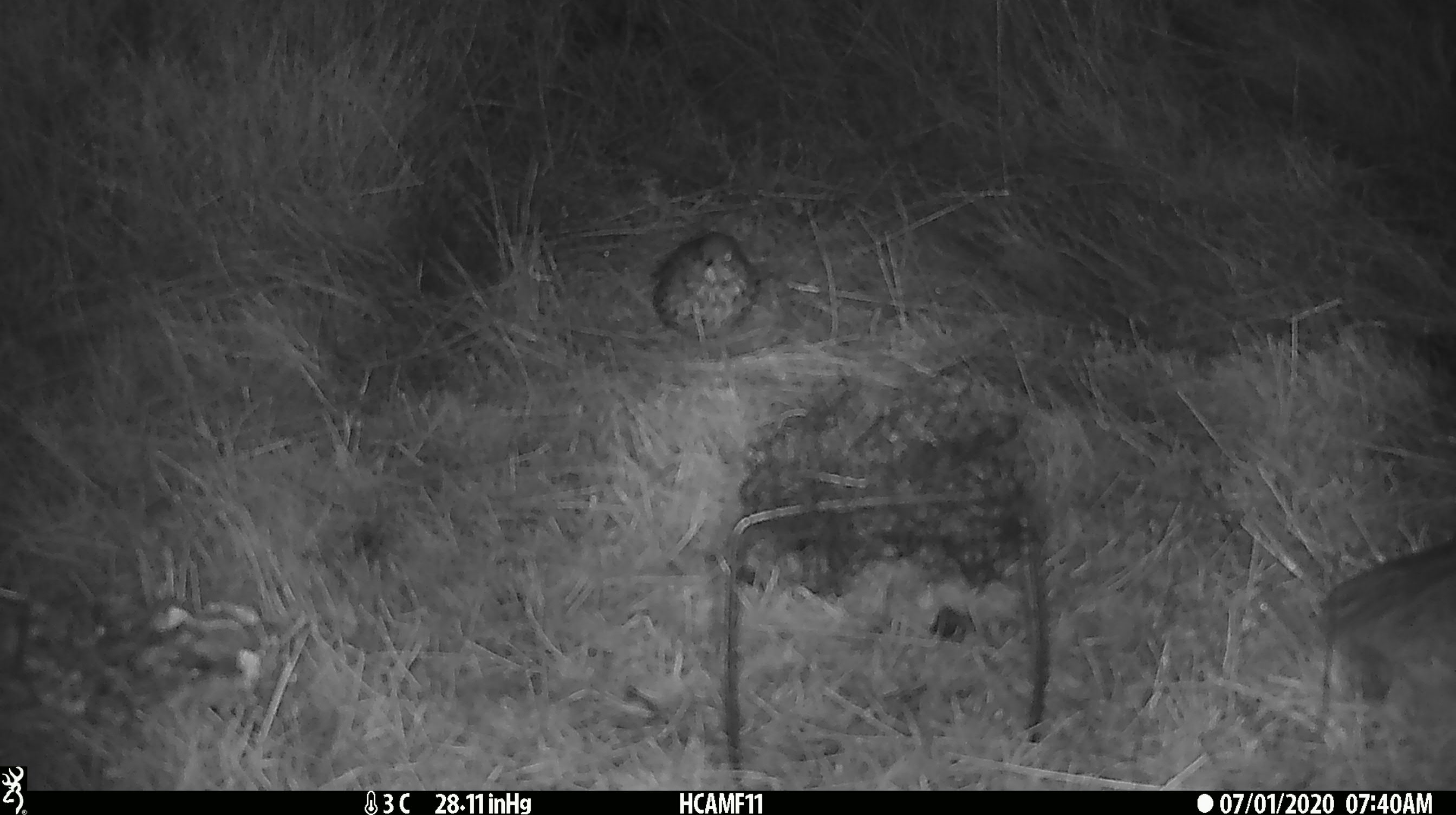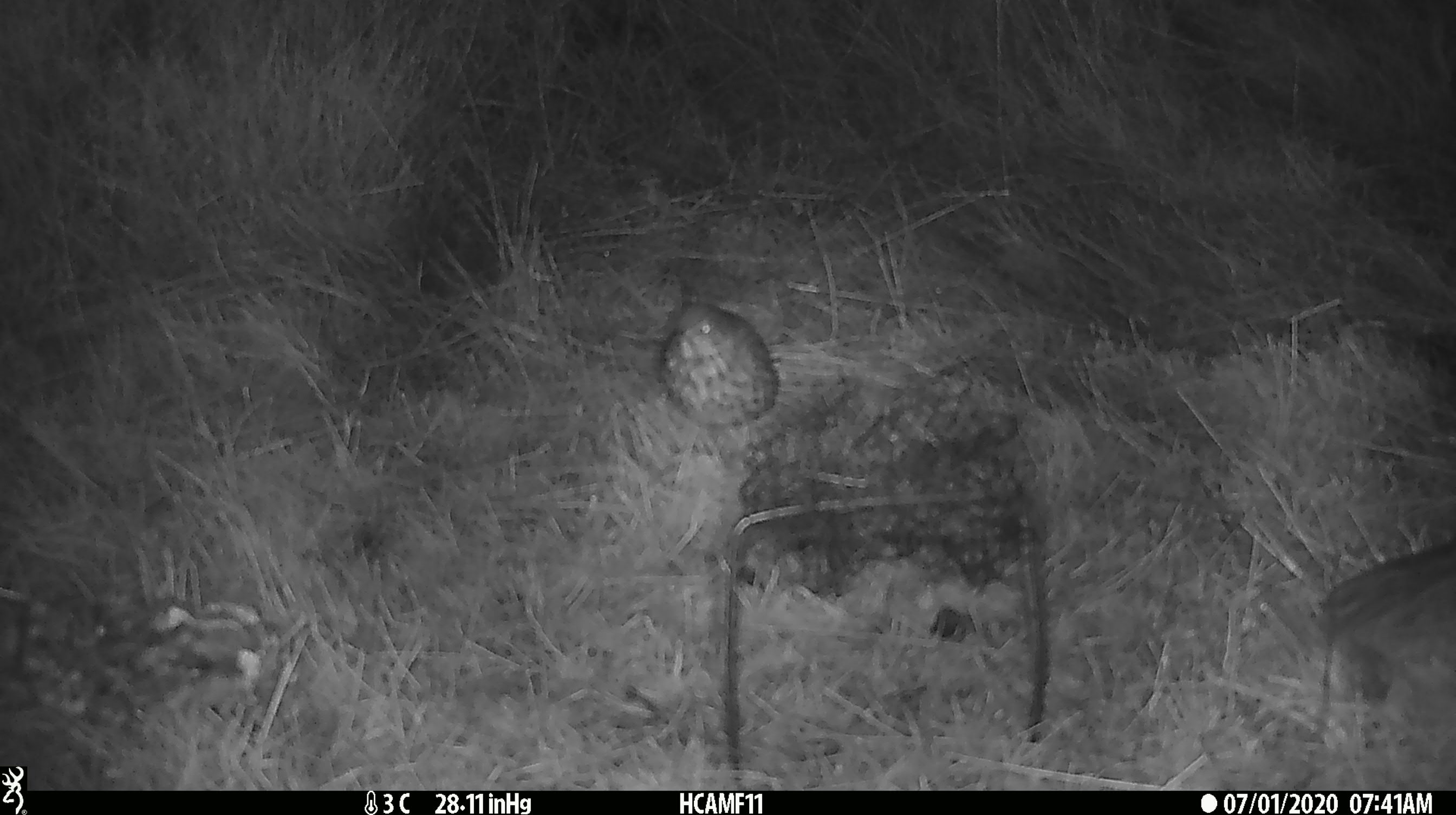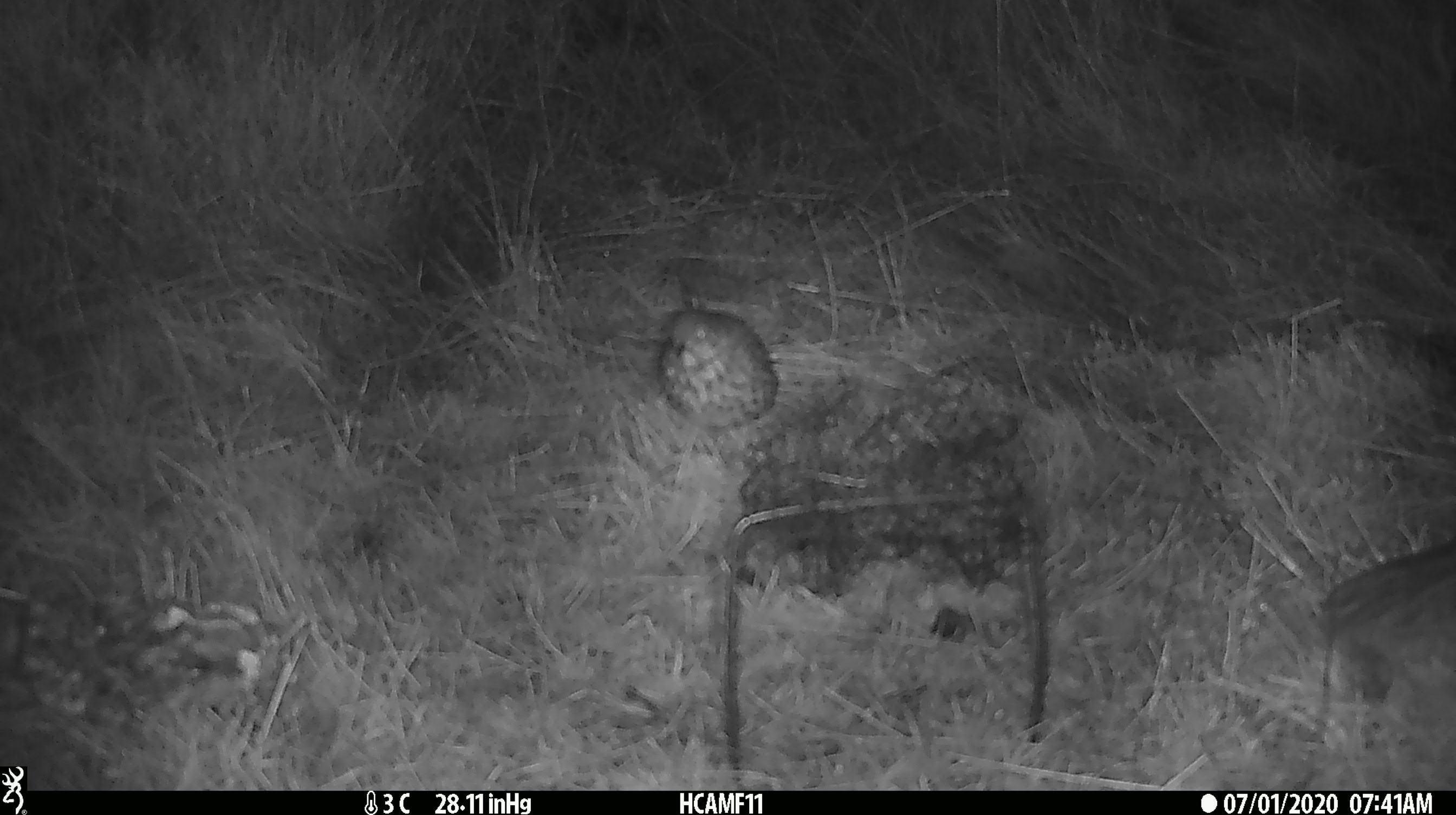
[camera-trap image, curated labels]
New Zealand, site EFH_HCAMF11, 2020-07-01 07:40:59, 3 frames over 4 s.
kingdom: Animalia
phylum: Chordata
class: Aves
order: Passeriformes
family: Turdidae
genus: Turdus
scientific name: Turdus philomelos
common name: song thrush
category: thrush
Thrush (song thrush) (Turdus philomelos).